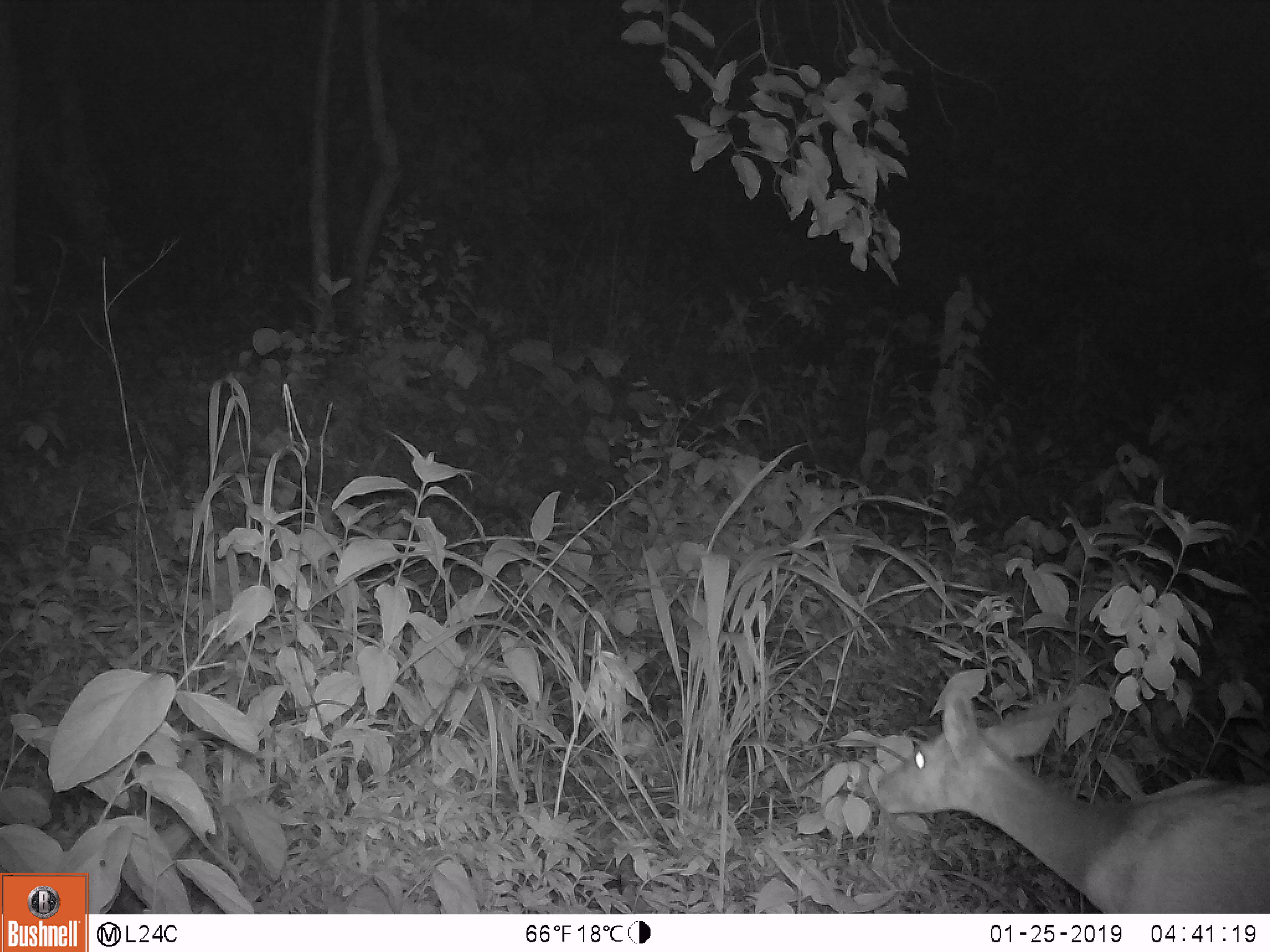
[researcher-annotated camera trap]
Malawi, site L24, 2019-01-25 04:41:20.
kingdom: Animalia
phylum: Chordata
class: Mammalia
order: Artiodactyla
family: Bovidae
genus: Redunca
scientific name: Redunca arundinum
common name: southern reedbuck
Southern reedbuck (Redunca arundinum), count 1.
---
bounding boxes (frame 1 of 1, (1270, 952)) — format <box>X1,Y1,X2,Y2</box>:
southern reedbuck: <box>872,674,1270,908</box>